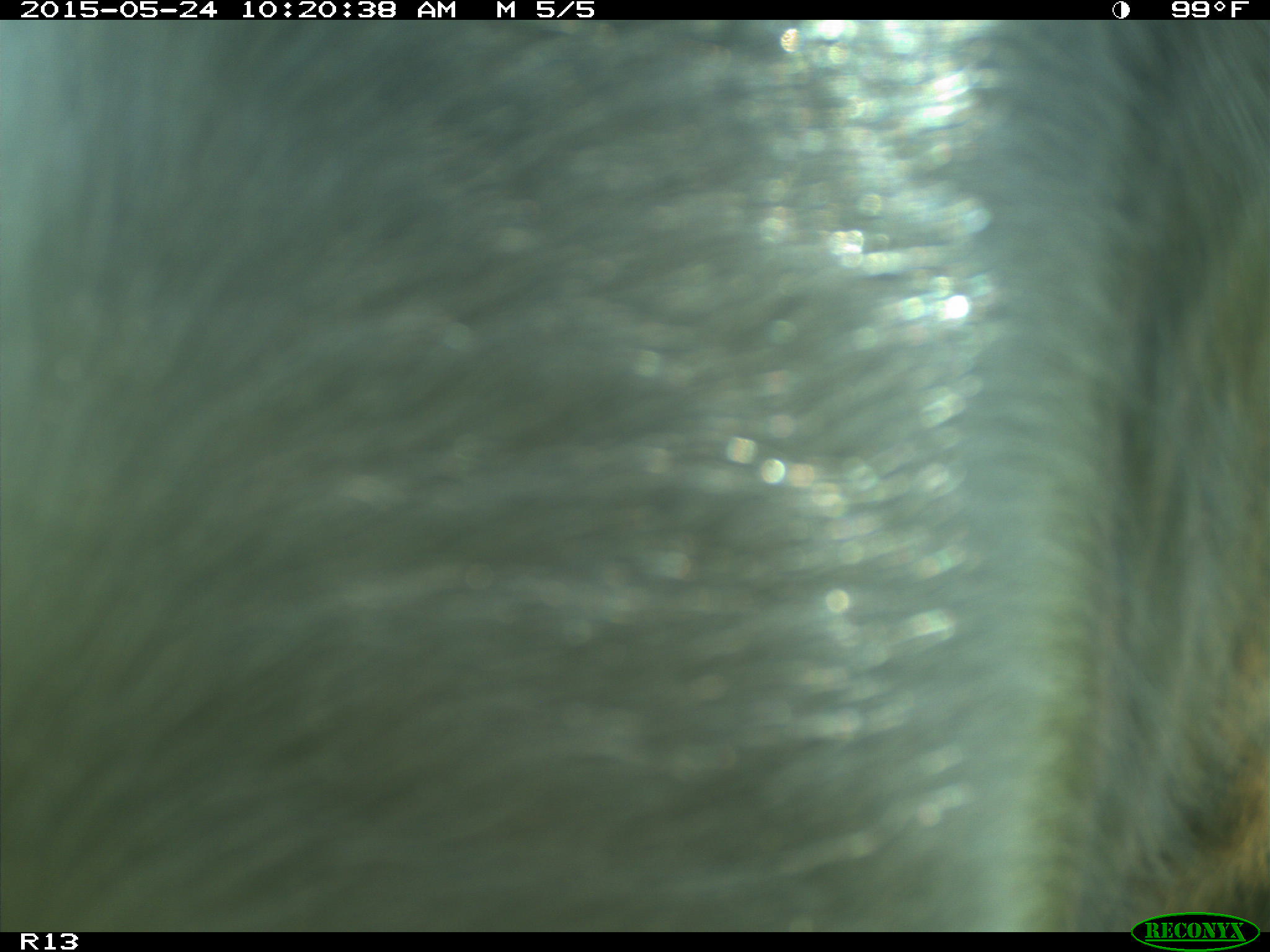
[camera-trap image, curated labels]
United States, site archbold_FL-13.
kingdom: Animalia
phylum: Chordata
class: Mammalia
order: Artiodactyla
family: Bovidae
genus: Bos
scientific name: Bos taurus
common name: domestic cow